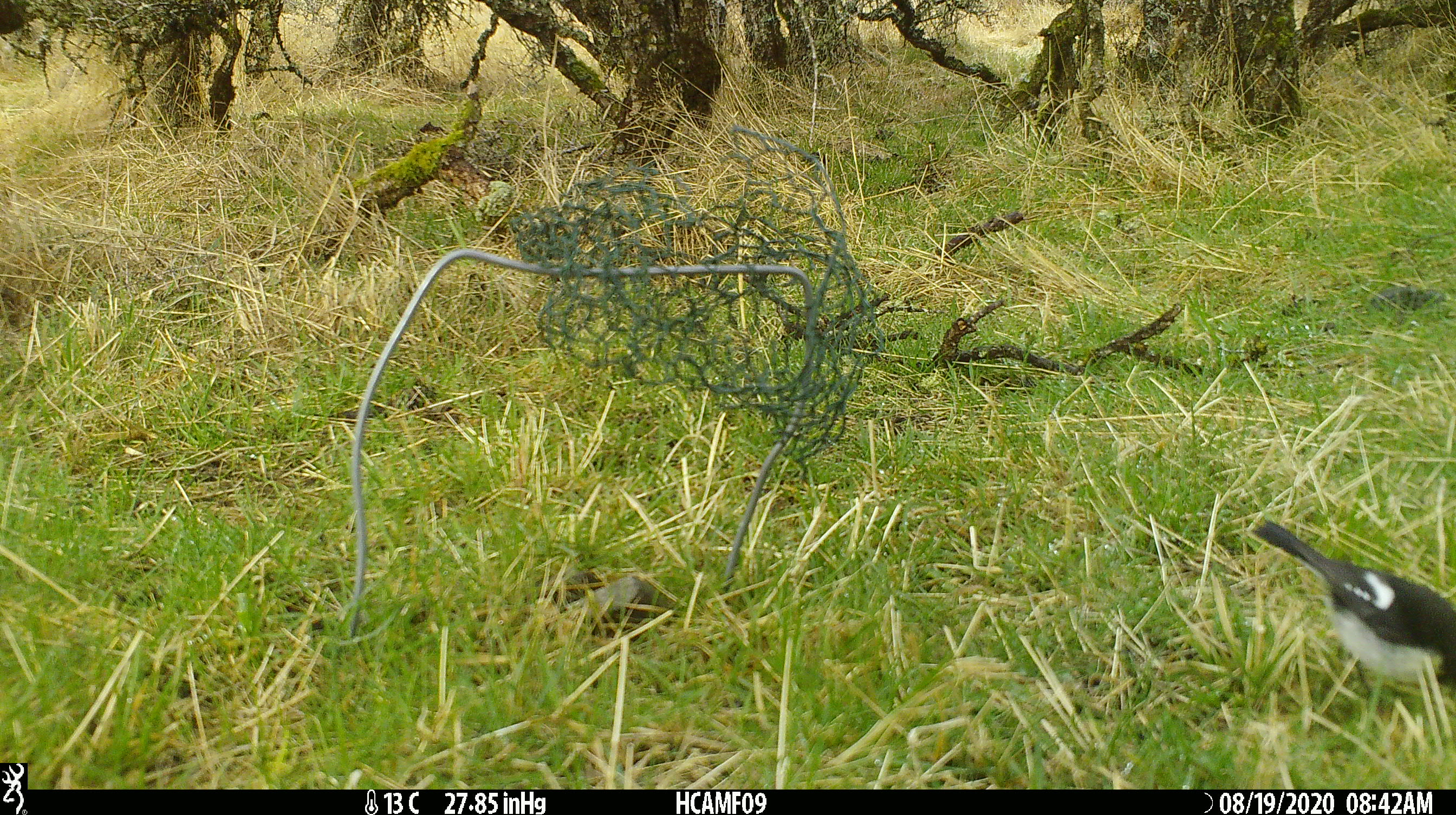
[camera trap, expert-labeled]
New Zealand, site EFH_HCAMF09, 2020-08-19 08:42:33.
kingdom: Animalia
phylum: Chordata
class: Aves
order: Passeriformes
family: Petroicidae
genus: Petroica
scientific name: Petroica macrocephala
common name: tomtit